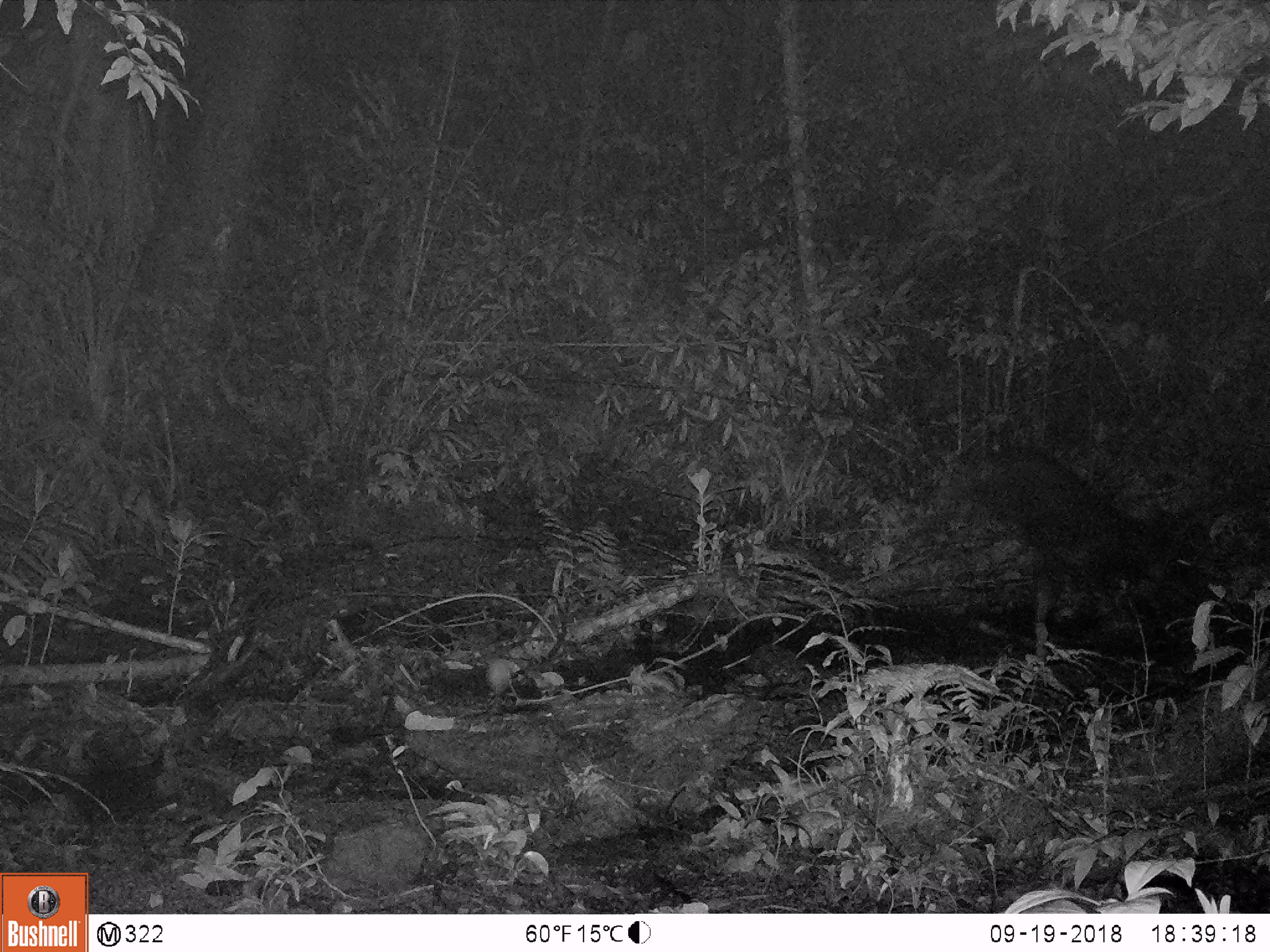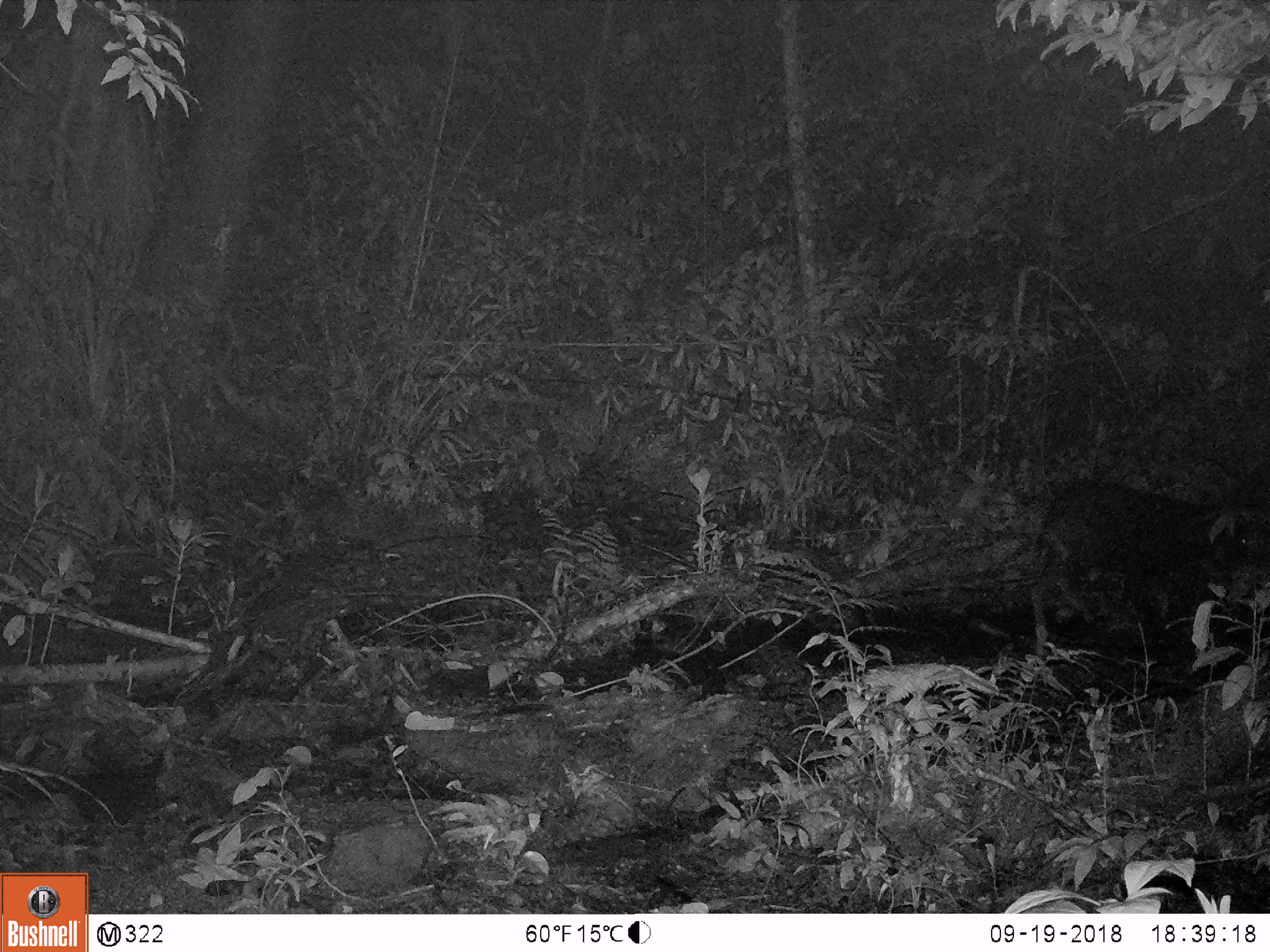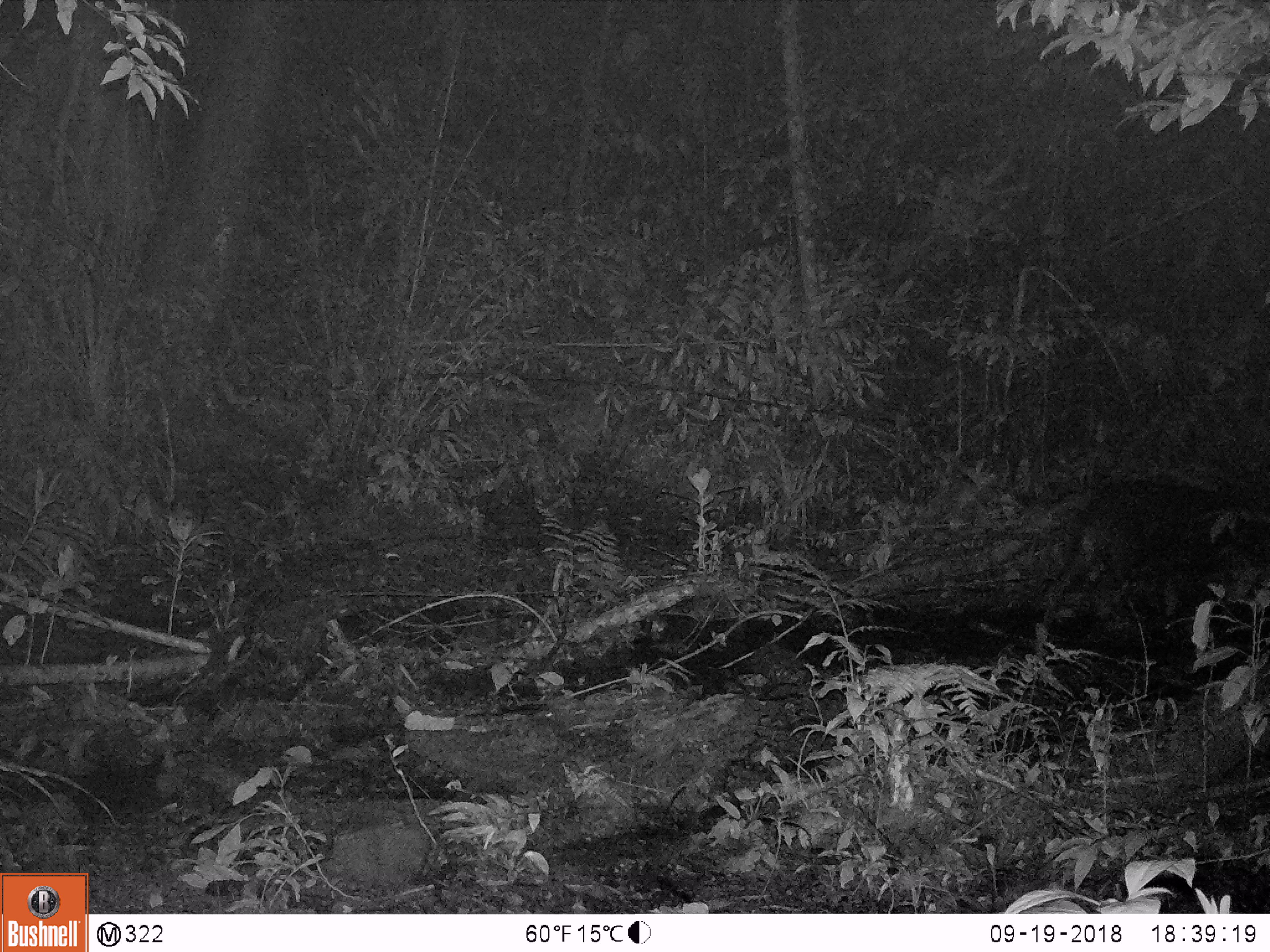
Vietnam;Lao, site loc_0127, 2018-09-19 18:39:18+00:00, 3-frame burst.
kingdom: Animalia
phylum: Chordata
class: Mammalia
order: Artiodactyla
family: Bovidae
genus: Capricornis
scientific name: Capricornis sumatraensis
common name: chinese serow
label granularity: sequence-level